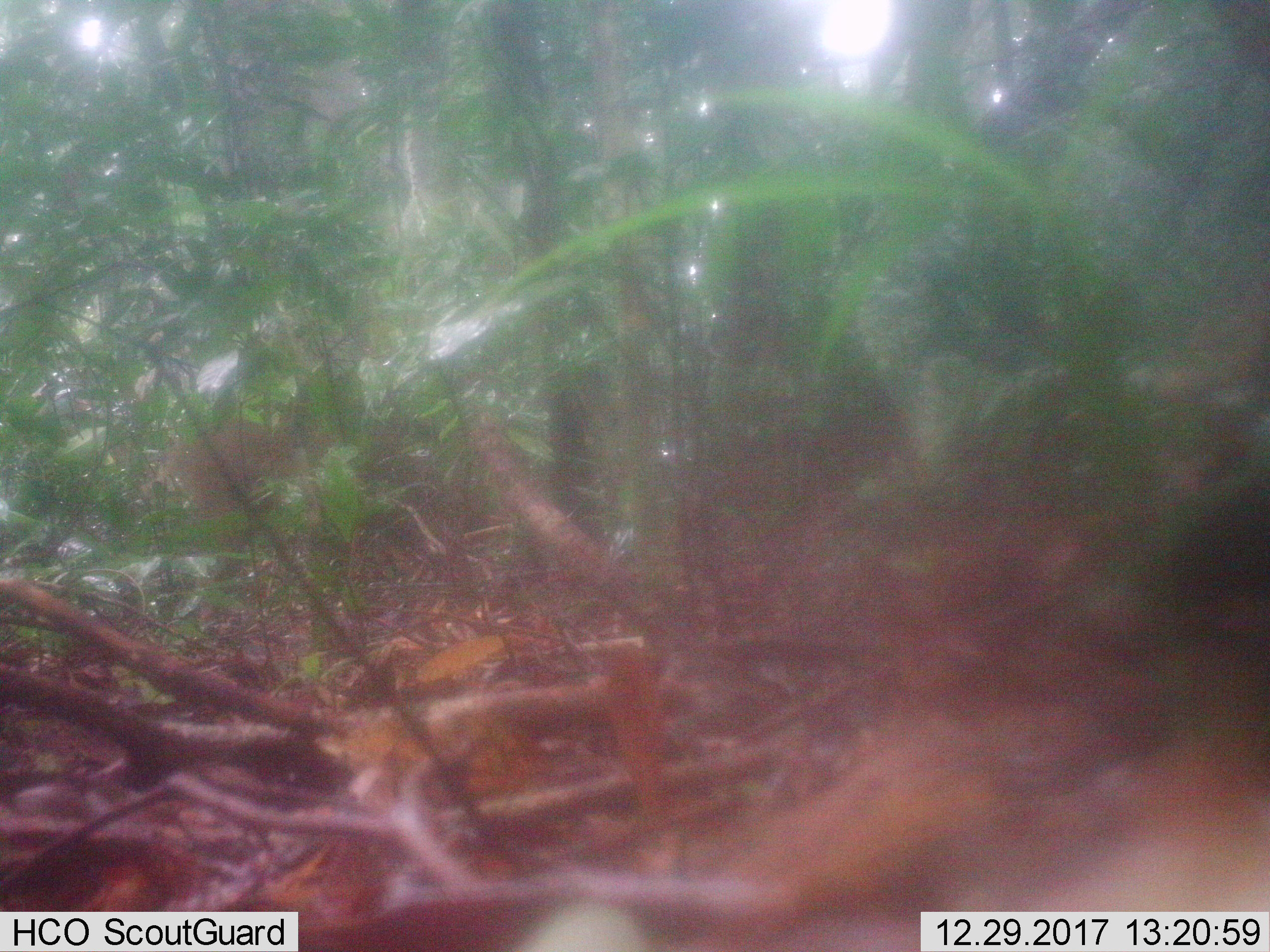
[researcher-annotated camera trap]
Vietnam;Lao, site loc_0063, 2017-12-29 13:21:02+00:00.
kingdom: Animalia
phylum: Chordata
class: Mammalia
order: Artiodactyla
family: Suidae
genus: Sus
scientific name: Sus scrofa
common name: eurasian wild pig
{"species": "eurasian wild pig (Sus scrofa)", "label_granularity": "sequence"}